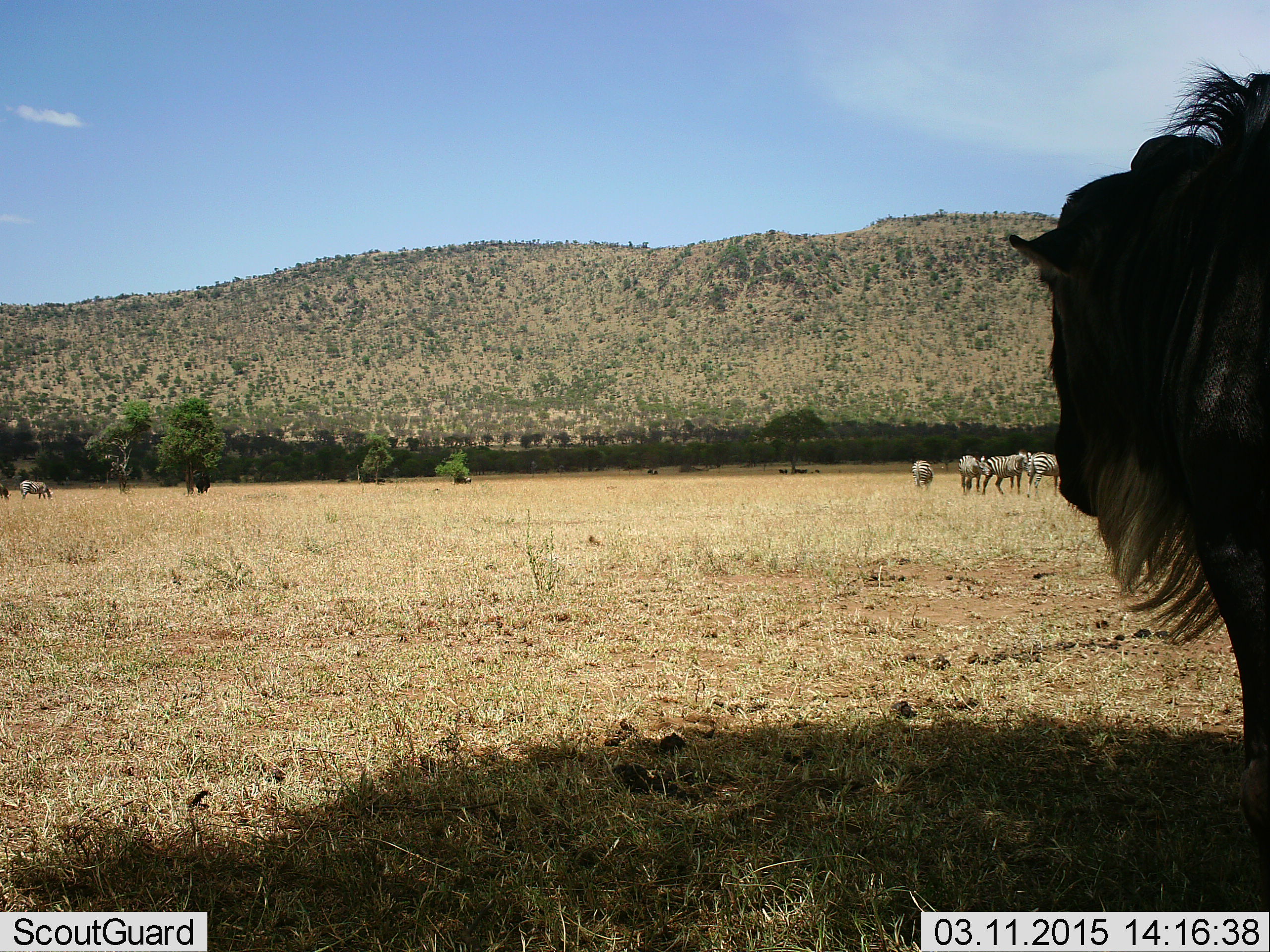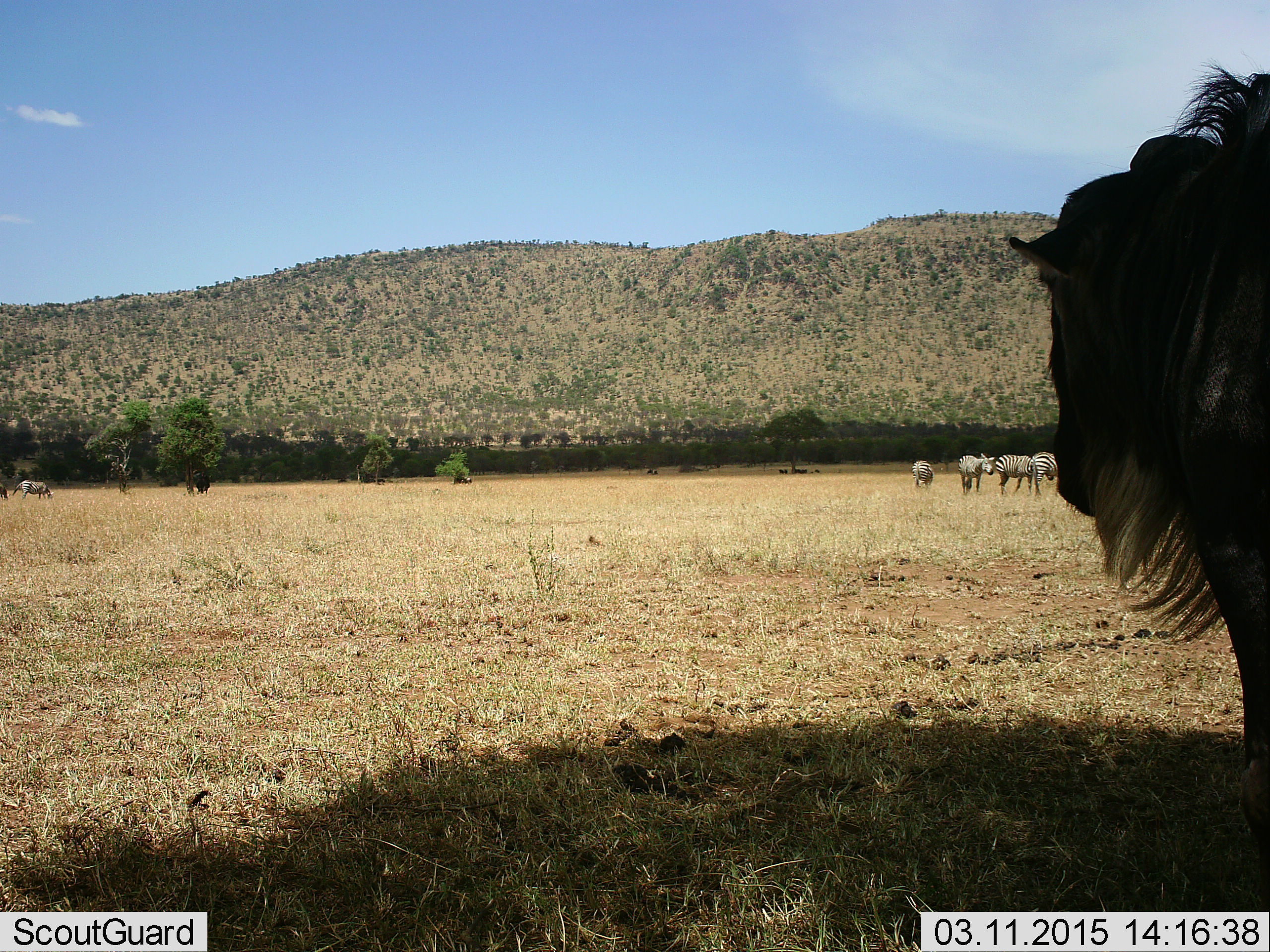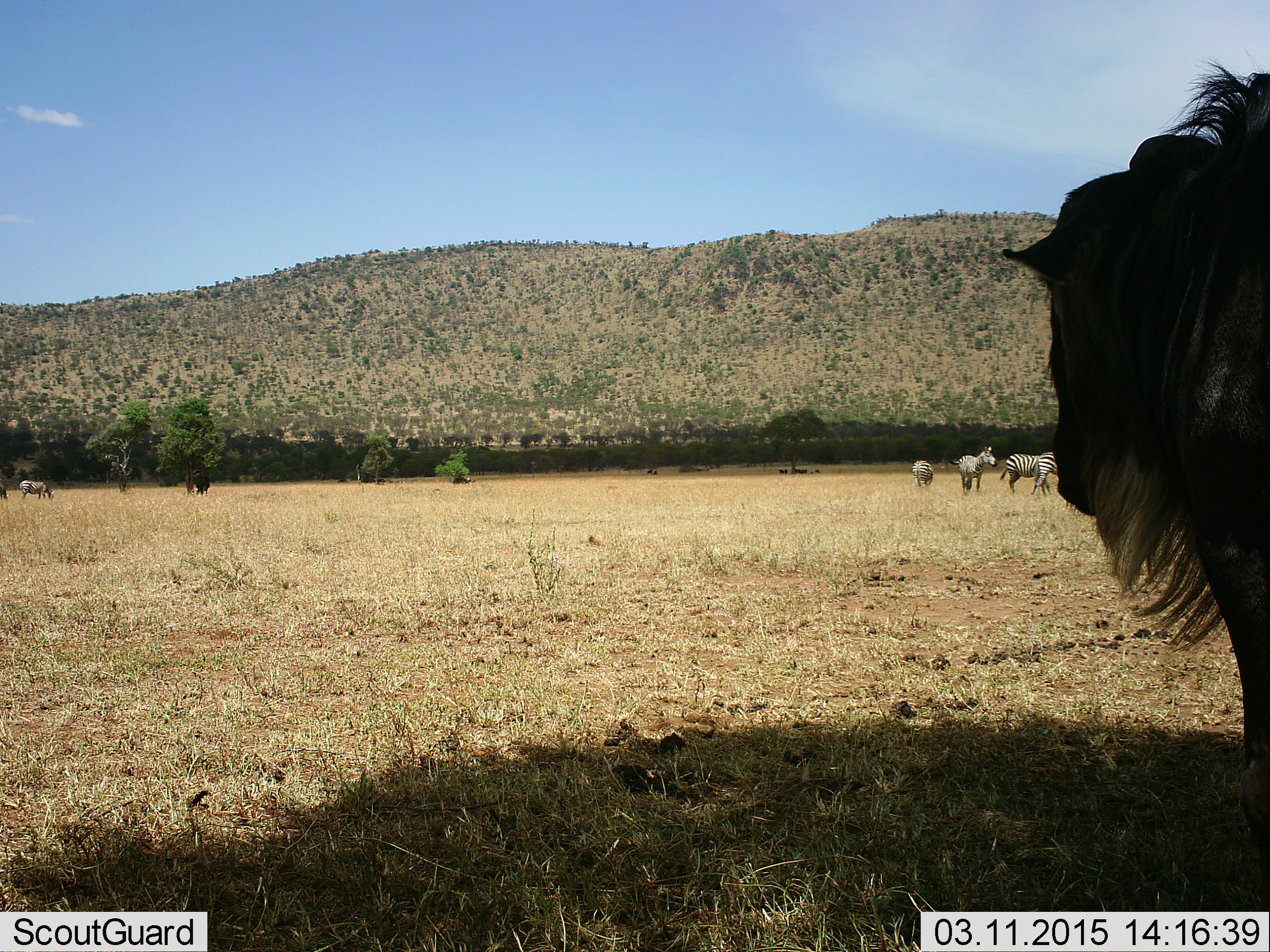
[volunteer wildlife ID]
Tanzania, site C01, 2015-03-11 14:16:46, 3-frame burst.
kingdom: Animalia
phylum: Chordata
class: Mammalia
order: Artiodactyla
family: Bovidae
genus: Connochaetes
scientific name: Connochaetes taurinus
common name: blue wildebeest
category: wildebeest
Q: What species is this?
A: Wildebeest (blue wildebeest) (Connochaetes taurinus).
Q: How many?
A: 2.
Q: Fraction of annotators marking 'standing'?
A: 100%.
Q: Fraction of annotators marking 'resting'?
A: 20%.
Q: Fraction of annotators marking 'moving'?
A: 0%.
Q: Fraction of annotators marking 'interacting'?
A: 0%.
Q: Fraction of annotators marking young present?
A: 0%.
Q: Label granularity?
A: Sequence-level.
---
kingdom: Animalia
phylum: Chordata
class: Mammalia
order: Perissodactyla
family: Equidae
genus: Equus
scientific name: Equus quagga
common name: plains zebra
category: zebra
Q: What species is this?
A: Zebra (plains zebra) (Equus quagga).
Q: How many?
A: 5.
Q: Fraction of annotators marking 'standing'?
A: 91%.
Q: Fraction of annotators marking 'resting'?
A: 9%.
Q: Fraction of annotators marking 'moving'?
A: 27%.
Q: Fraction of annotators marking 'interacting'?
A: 9%.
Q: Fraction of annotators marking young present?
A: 0%.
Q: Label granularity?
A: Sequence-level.